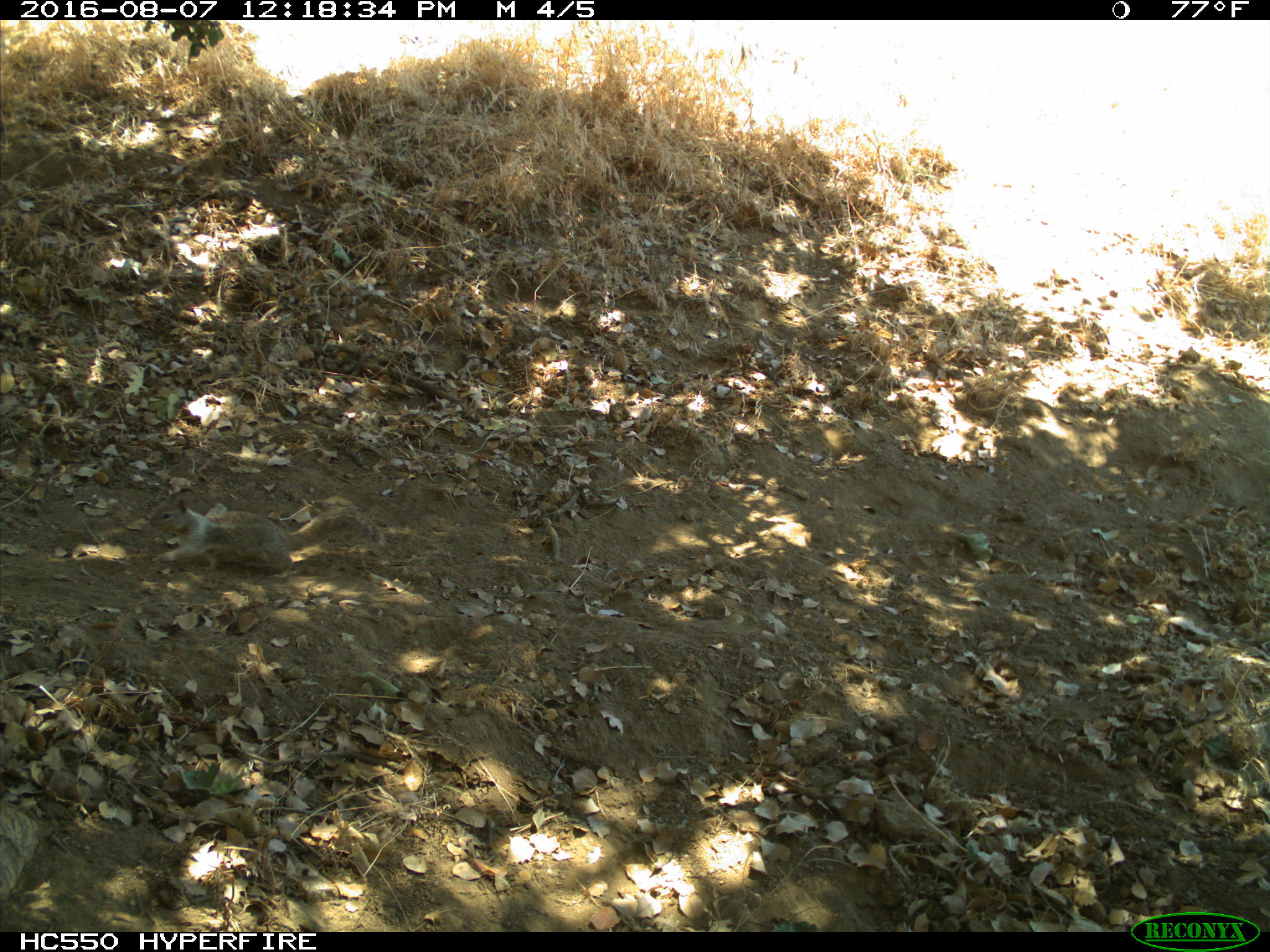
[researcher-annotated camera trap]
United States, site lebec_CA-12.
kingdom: Animalia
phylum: Chordata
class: Mammalia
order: Rodentia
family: Sciuridae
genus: Otospermophilus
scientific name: Otospermophilus beecheyi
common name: california ground squirrel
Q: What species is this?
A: Otospermophilus beecheyi (california ground squirrel).